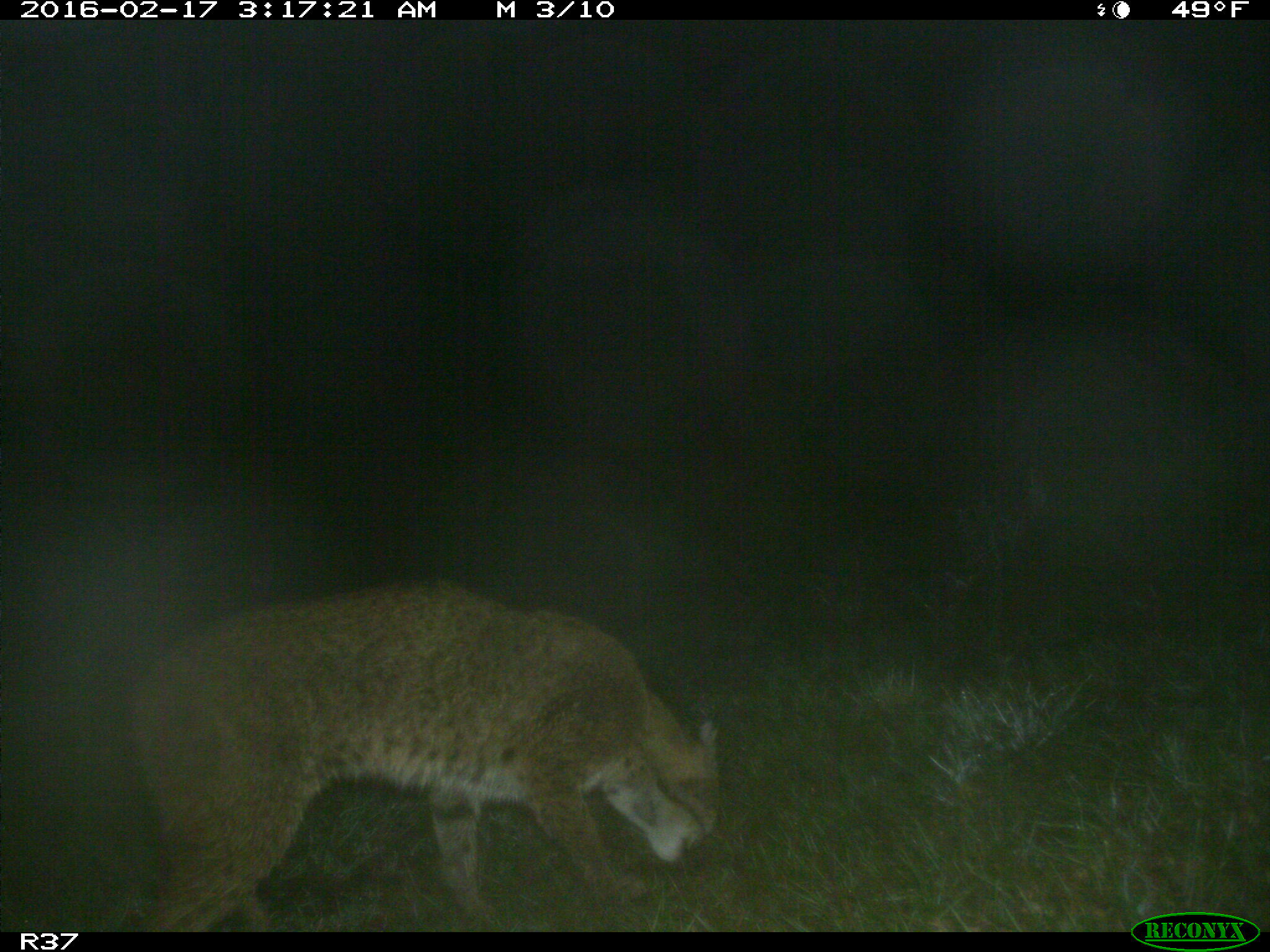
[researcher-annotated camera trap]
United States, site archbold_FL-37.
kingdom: Animalia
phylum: Chordata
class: Mammalia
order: Carnivora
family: Felidae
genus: Lynx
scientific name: Lynx rufus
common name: bobcat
Lynx rufus (bobcat).